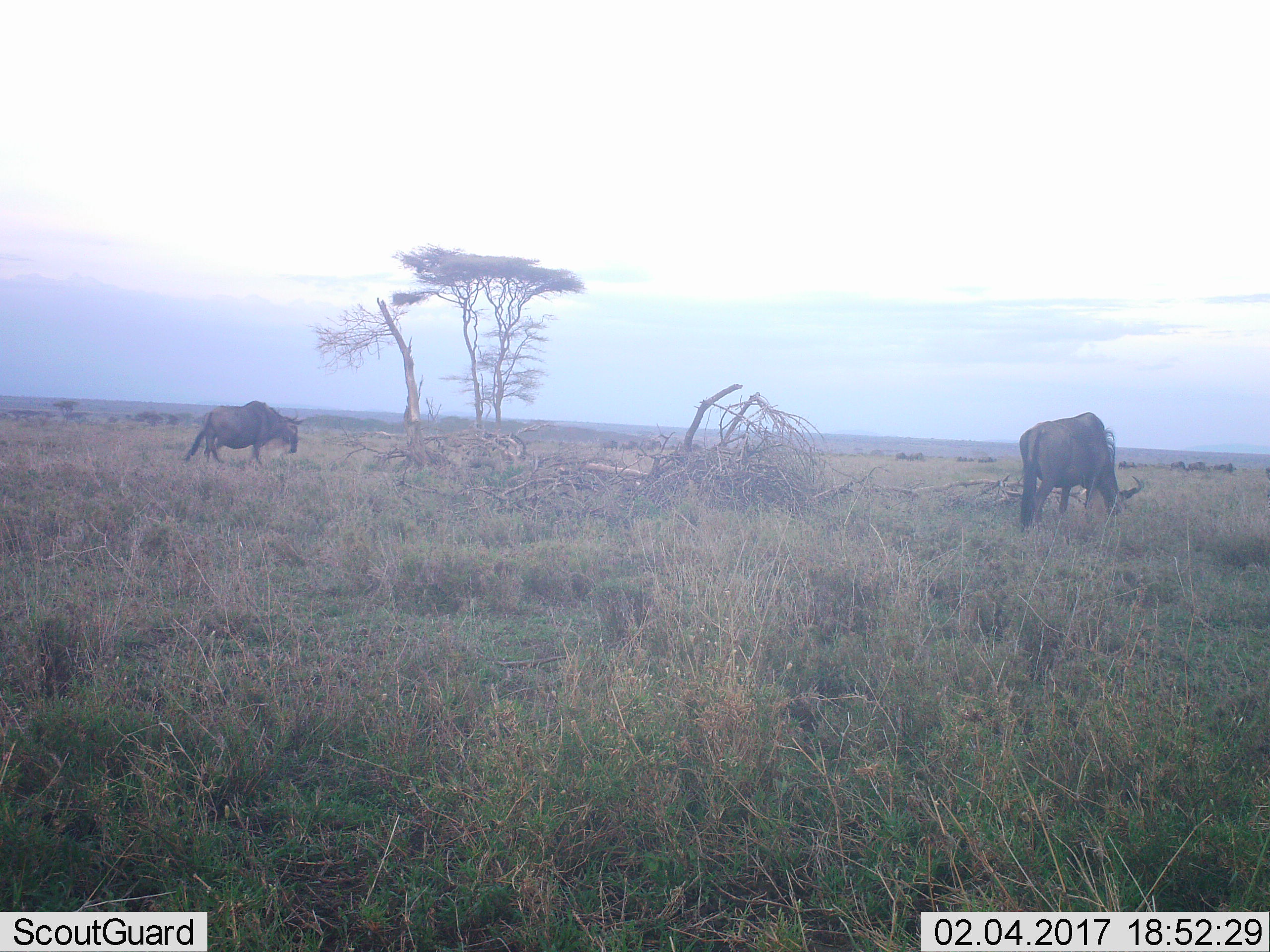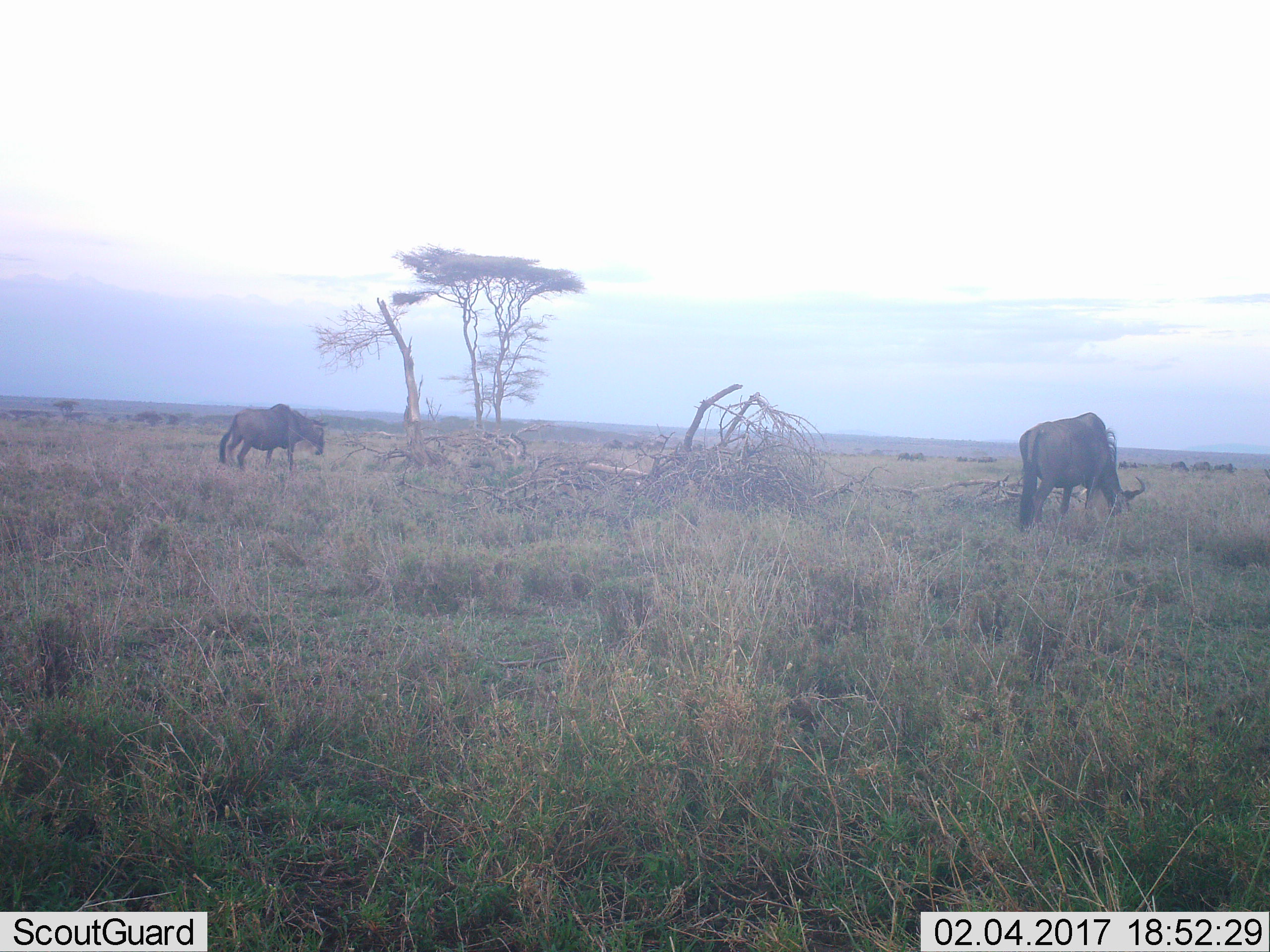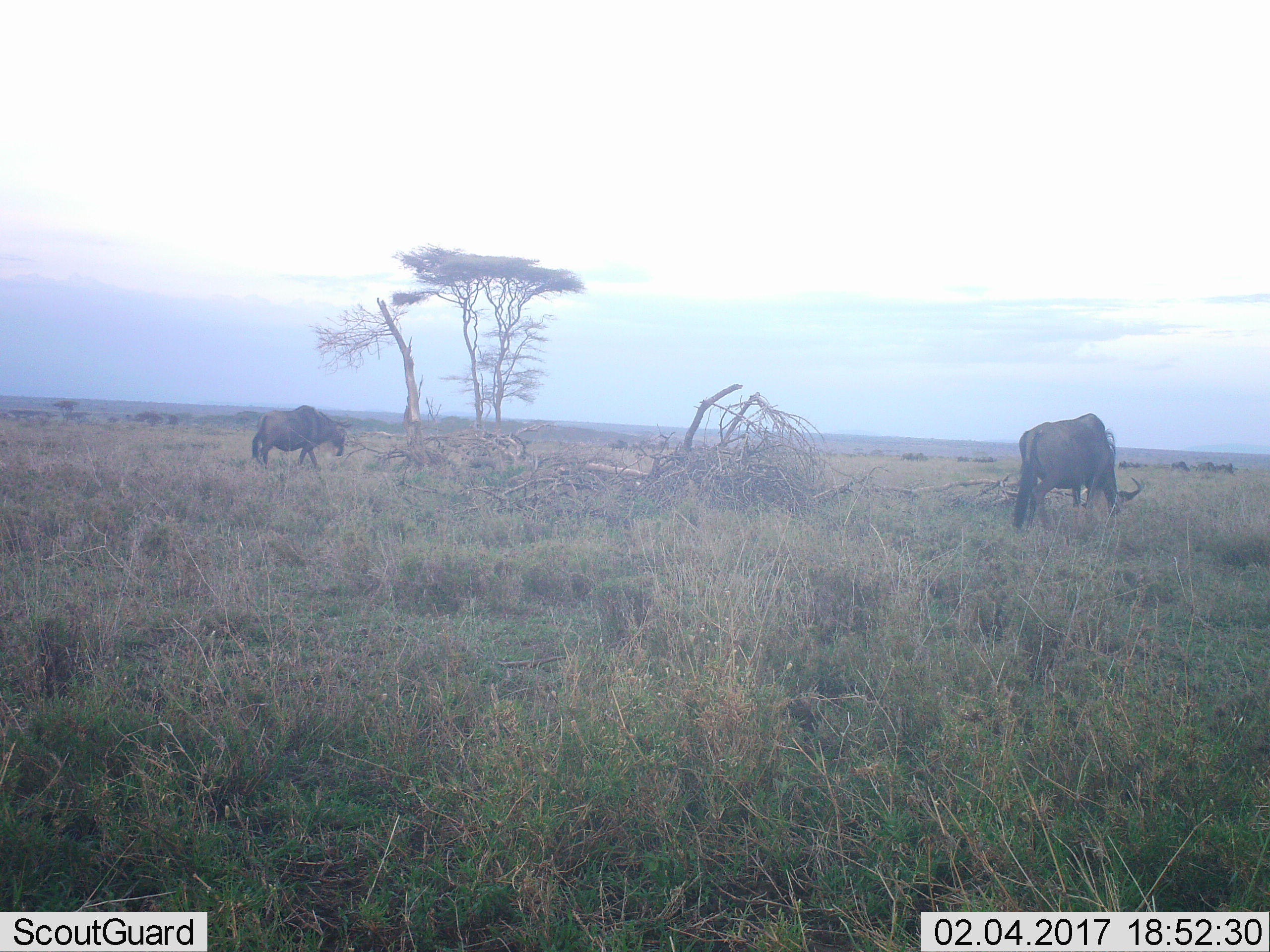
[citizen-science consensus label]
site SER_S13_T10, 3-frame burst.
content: unidentified animal